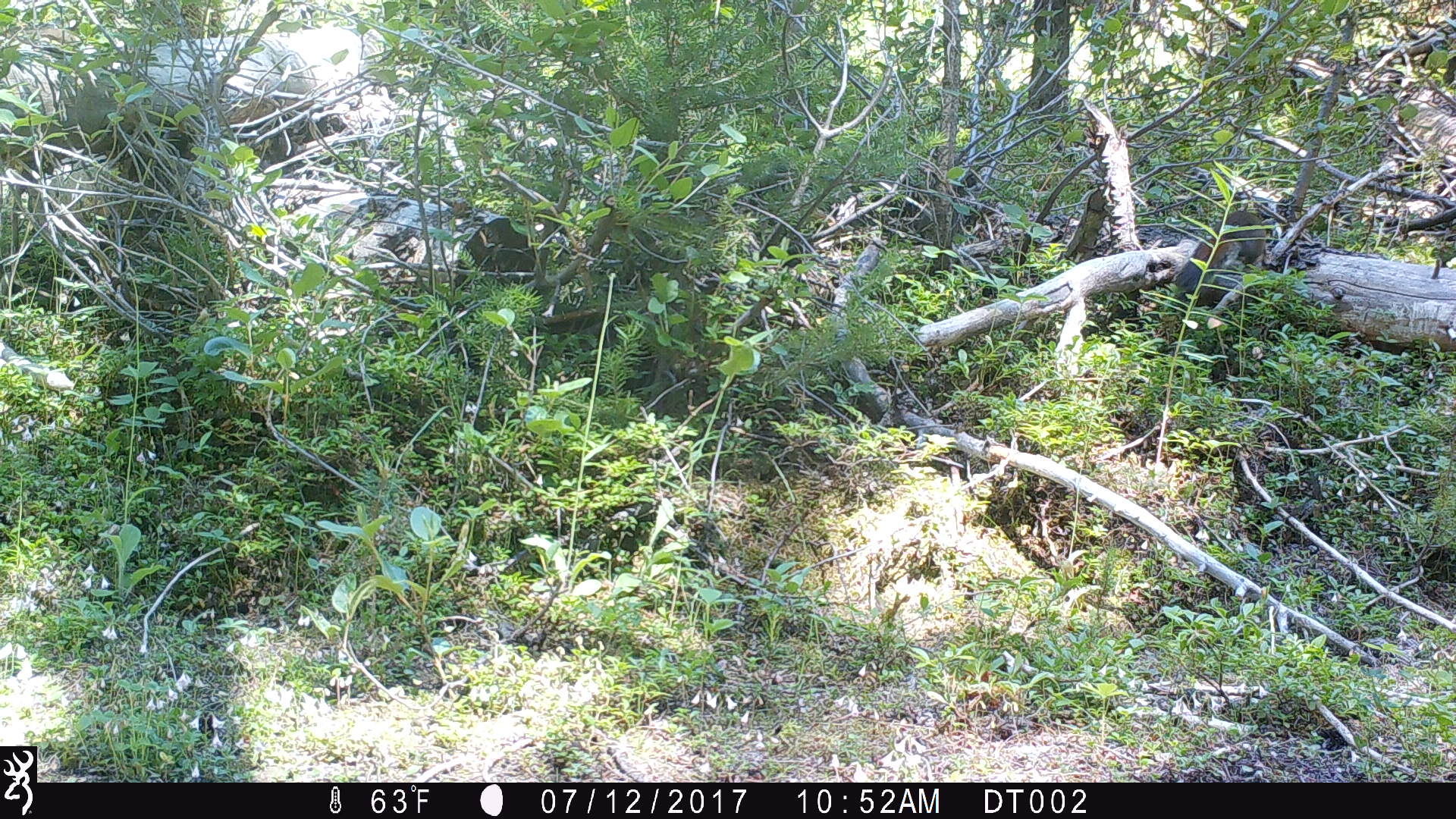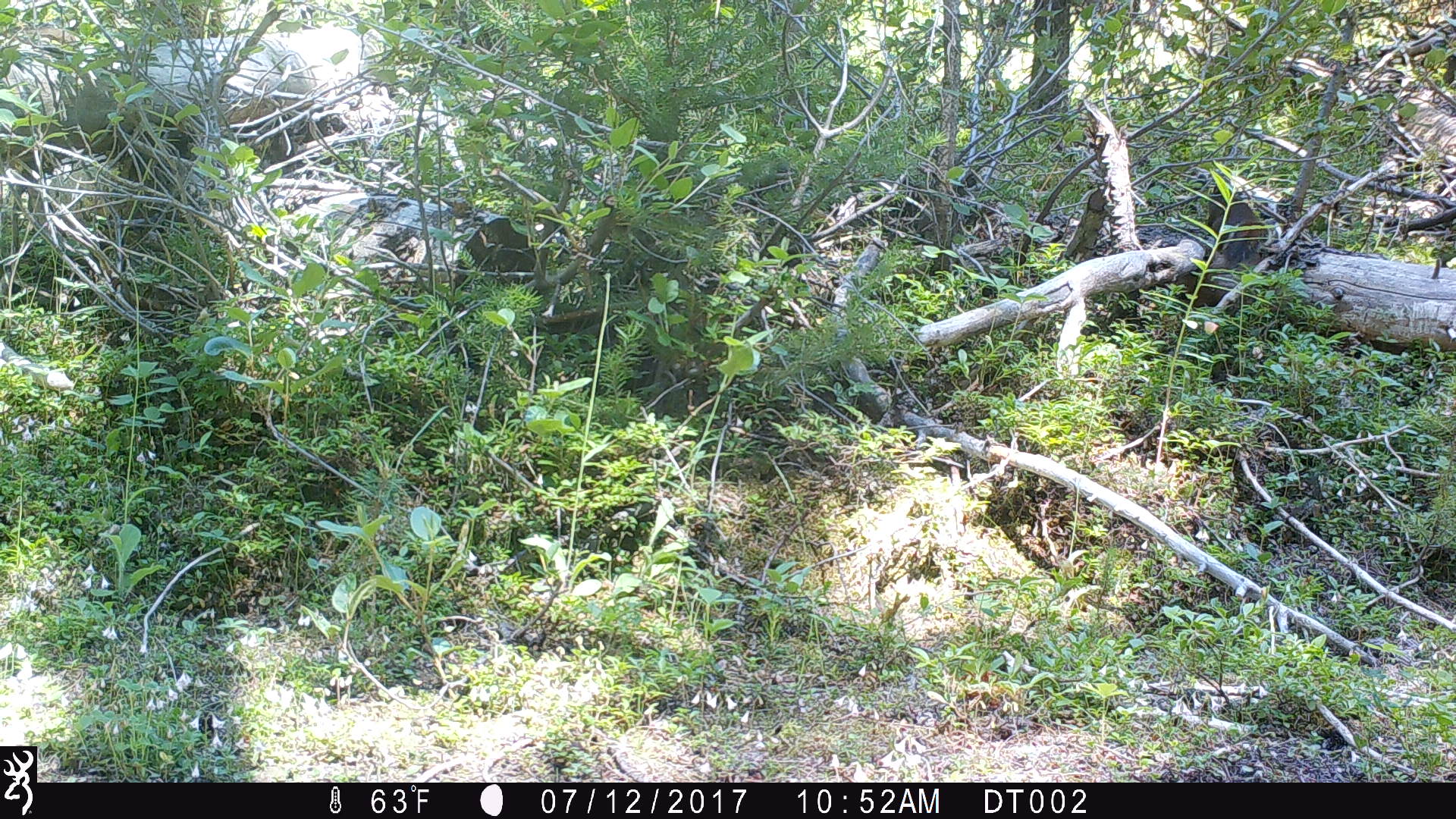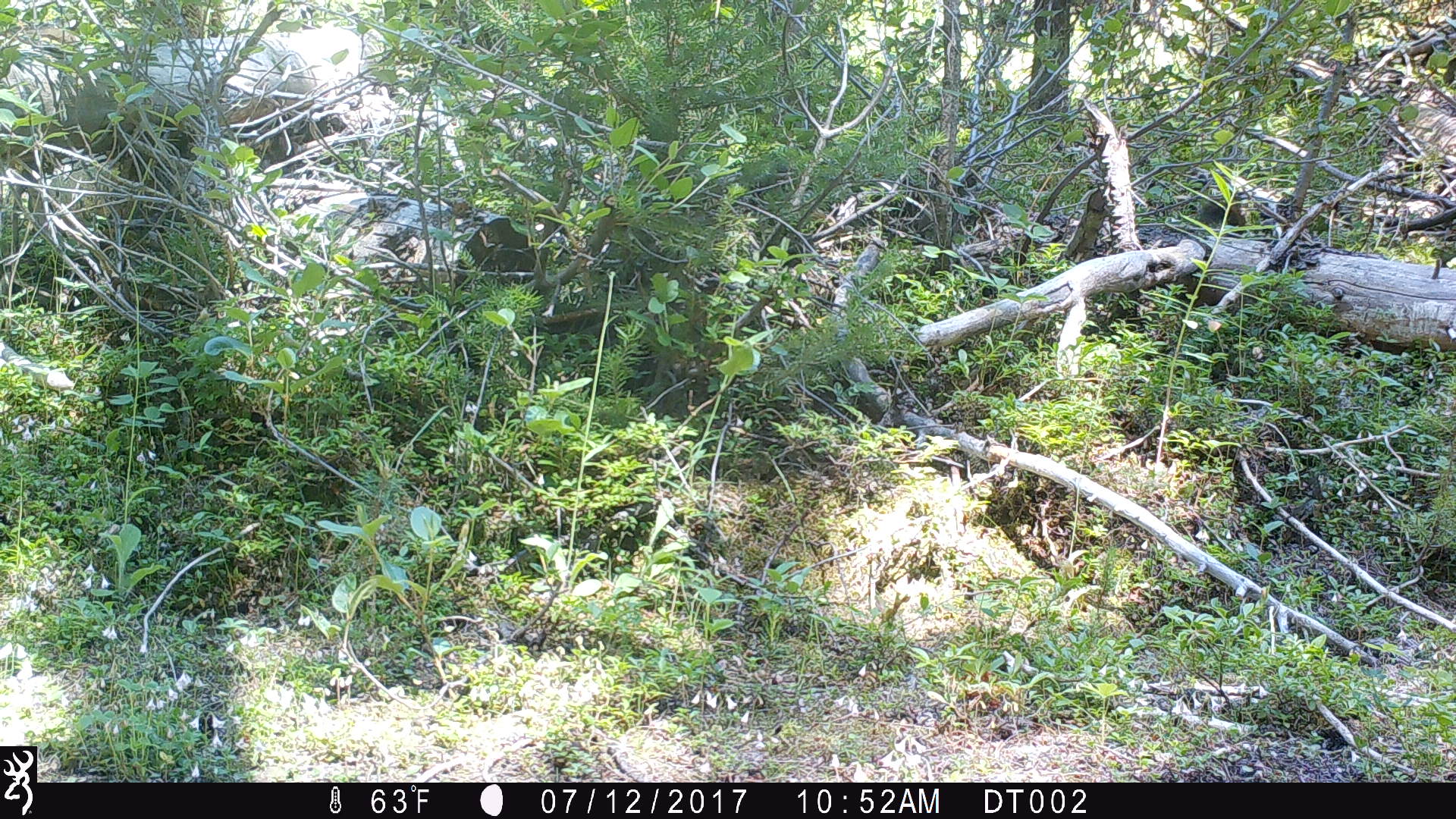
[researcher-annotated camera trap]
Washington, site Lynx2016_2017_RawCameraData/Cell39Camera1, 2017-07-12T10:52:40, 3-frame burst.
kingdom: Animalia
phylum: Chordata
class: Mammalia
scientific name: Mammalia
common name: small mammal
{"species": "small mammal (Mammalia)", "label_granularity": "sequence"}